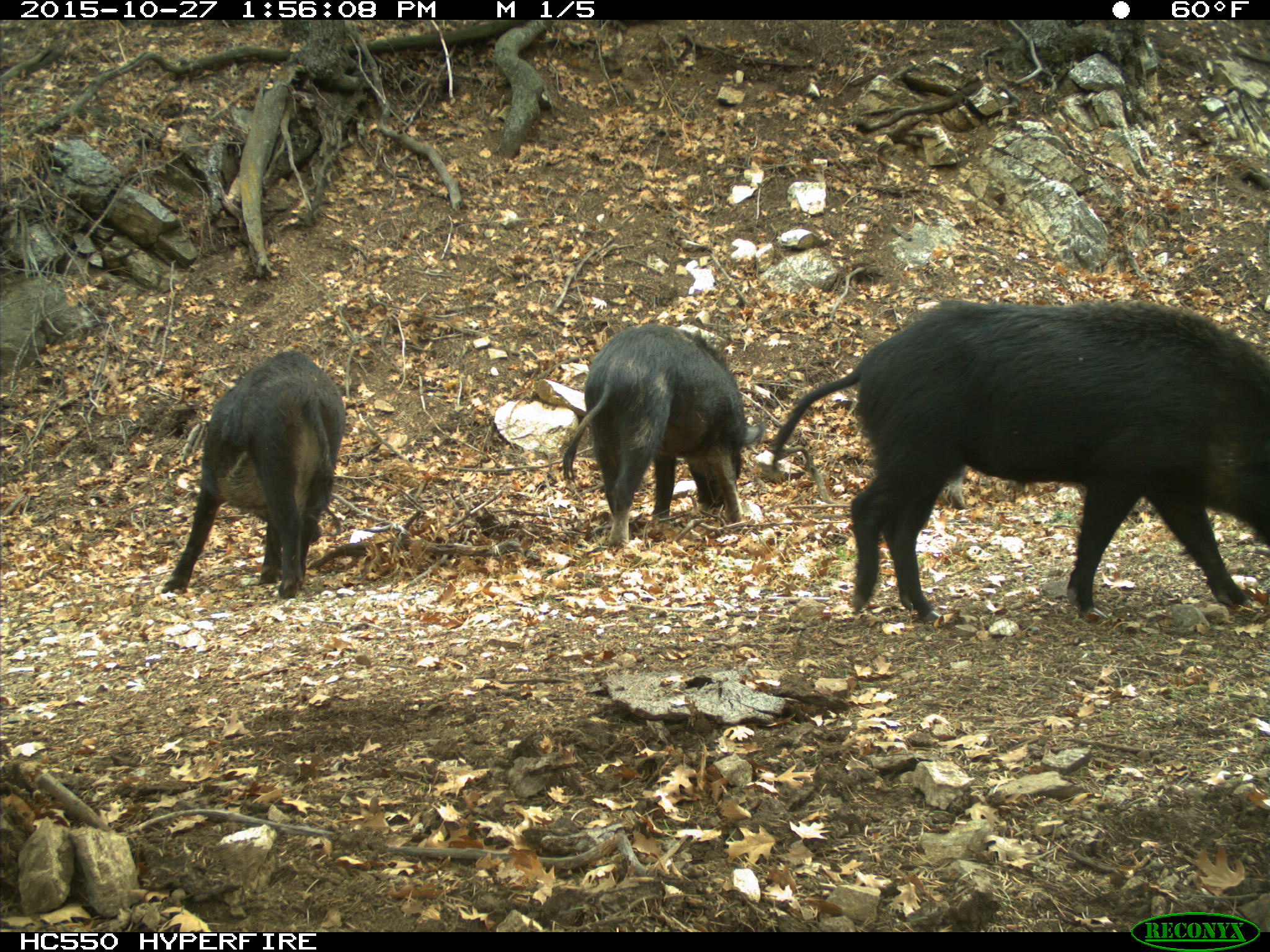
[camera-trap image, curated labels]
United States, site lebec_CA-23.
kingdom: Animalia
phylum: Chordata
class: Mammalia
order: Artiodactyla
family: Suidae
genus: Sus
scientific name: Sus scrofa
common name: wild boar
Sus scrofa (wild boar).